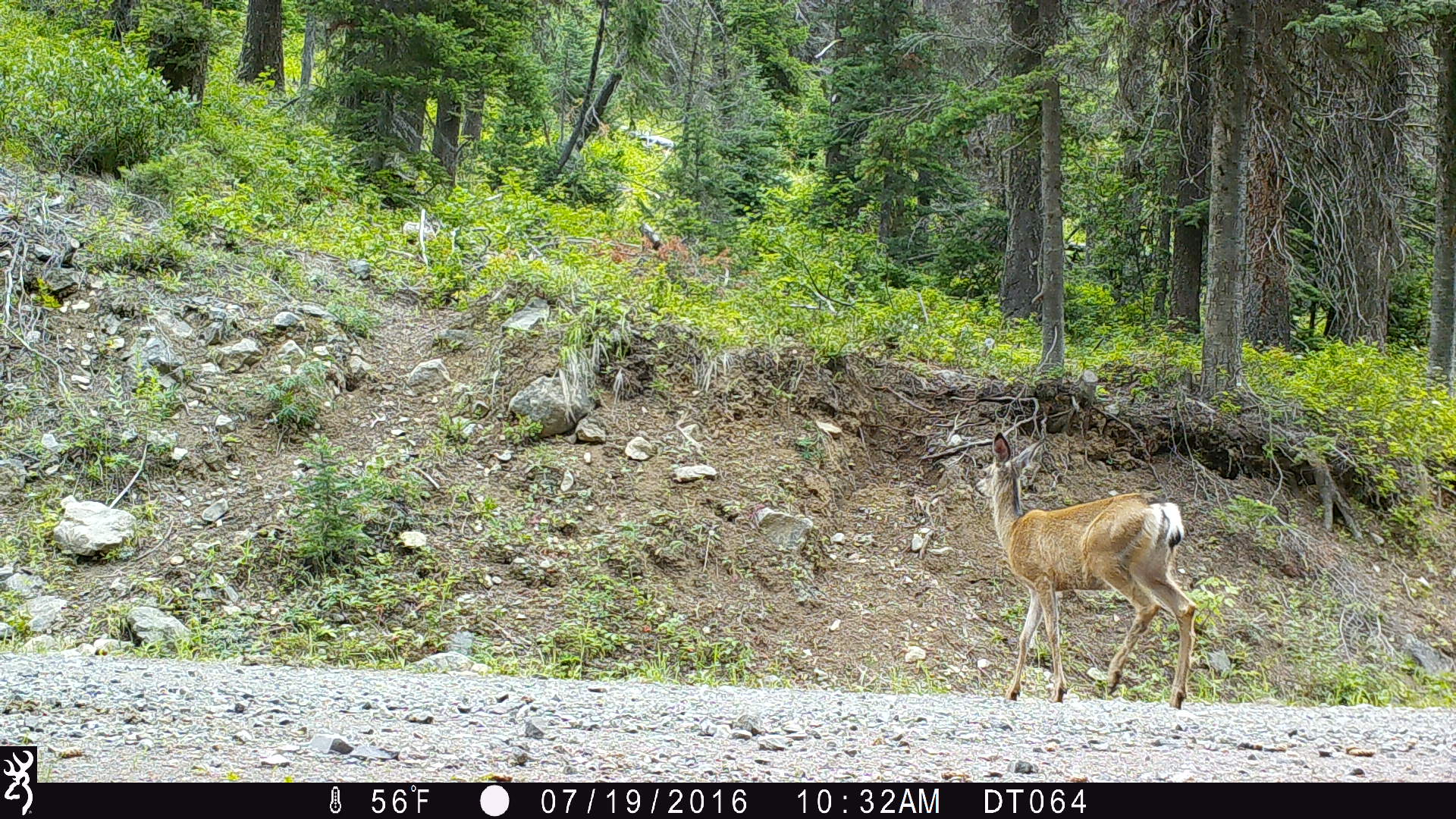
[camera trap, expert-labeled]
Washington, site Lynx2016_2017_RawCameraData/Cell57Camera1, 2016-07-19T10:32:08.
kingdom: Animalia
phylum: Chordata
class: Mammalia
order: Artiodactyla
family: Cervidae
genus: Odocoileus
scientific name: Odocoileus hemionus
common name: mule deer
Odocoileus hemionus (mule deer). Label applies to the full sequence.